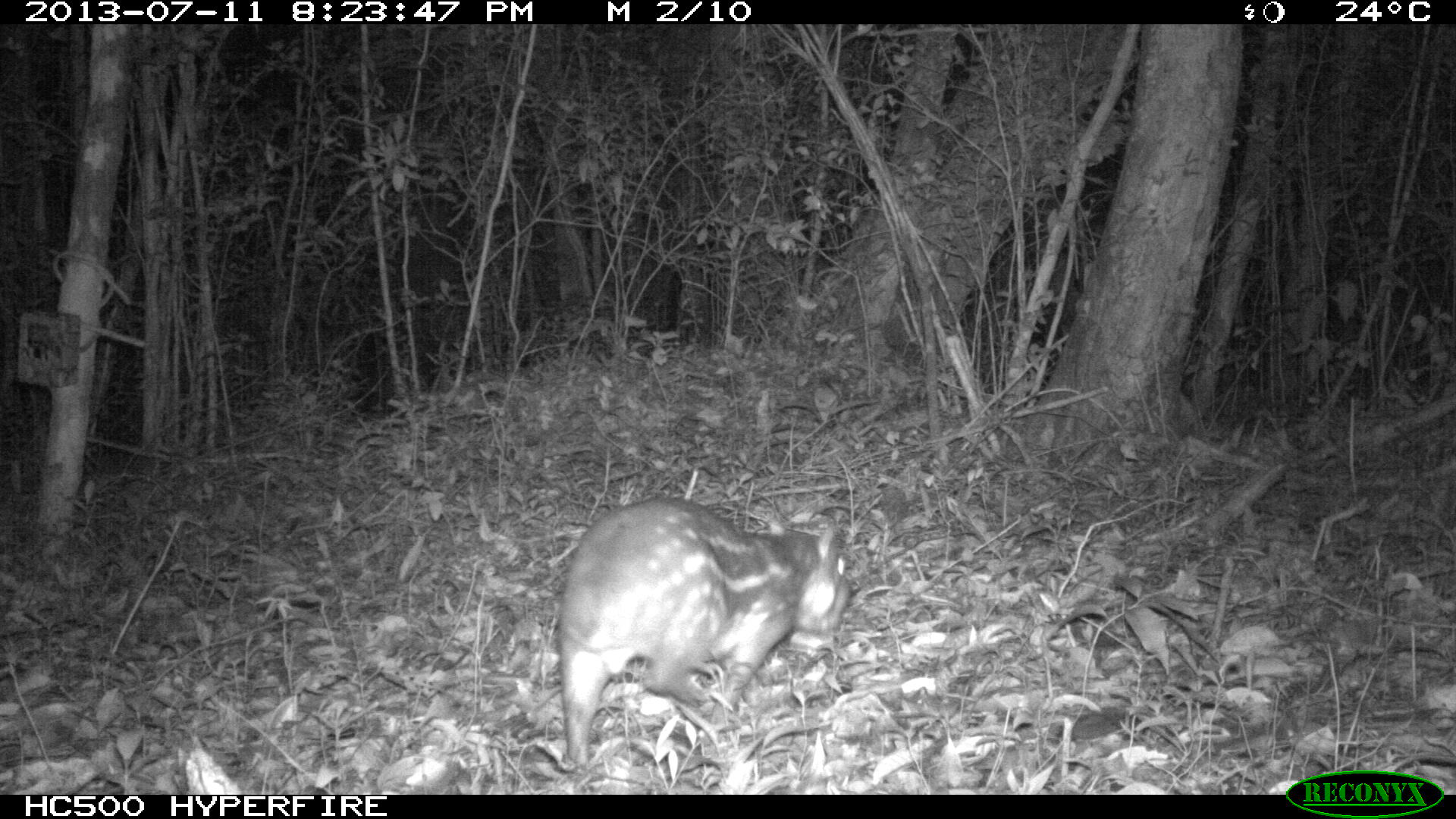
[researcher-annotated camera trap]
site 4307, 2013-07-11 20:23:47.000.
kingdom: Animalia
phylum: Chordata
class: Mammalia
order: Rodentia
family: Cuniculidae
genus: Cuniculus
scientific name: Cuniculus paca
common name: lowland paca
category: agouti paca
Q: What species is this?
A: Agouti paca (lowland paca) (Cuniculus paca).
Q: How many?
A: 1.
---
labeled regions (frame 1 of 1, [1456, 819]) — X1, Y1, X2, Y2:
agouti paca: 556, 496, 853, 766